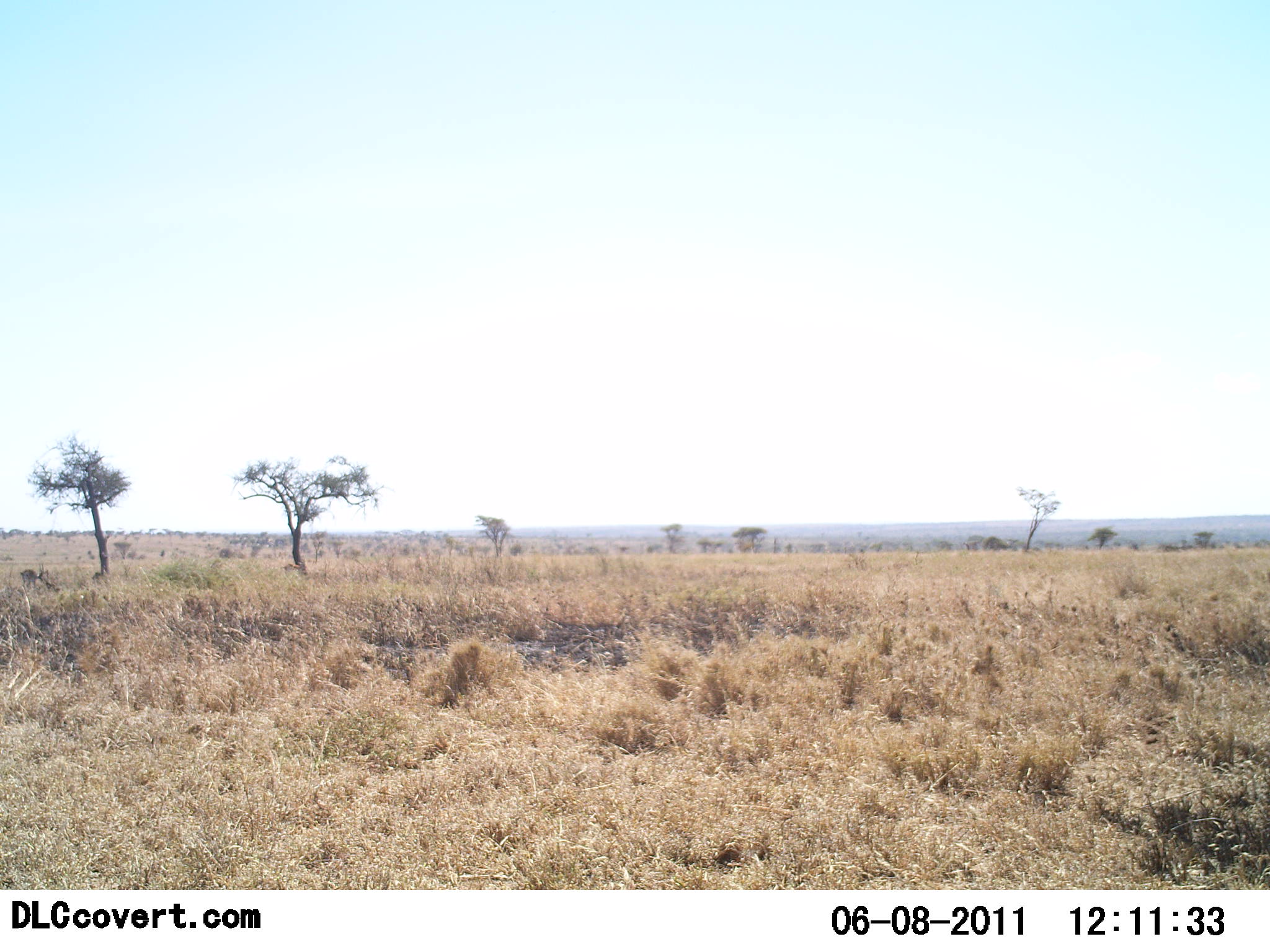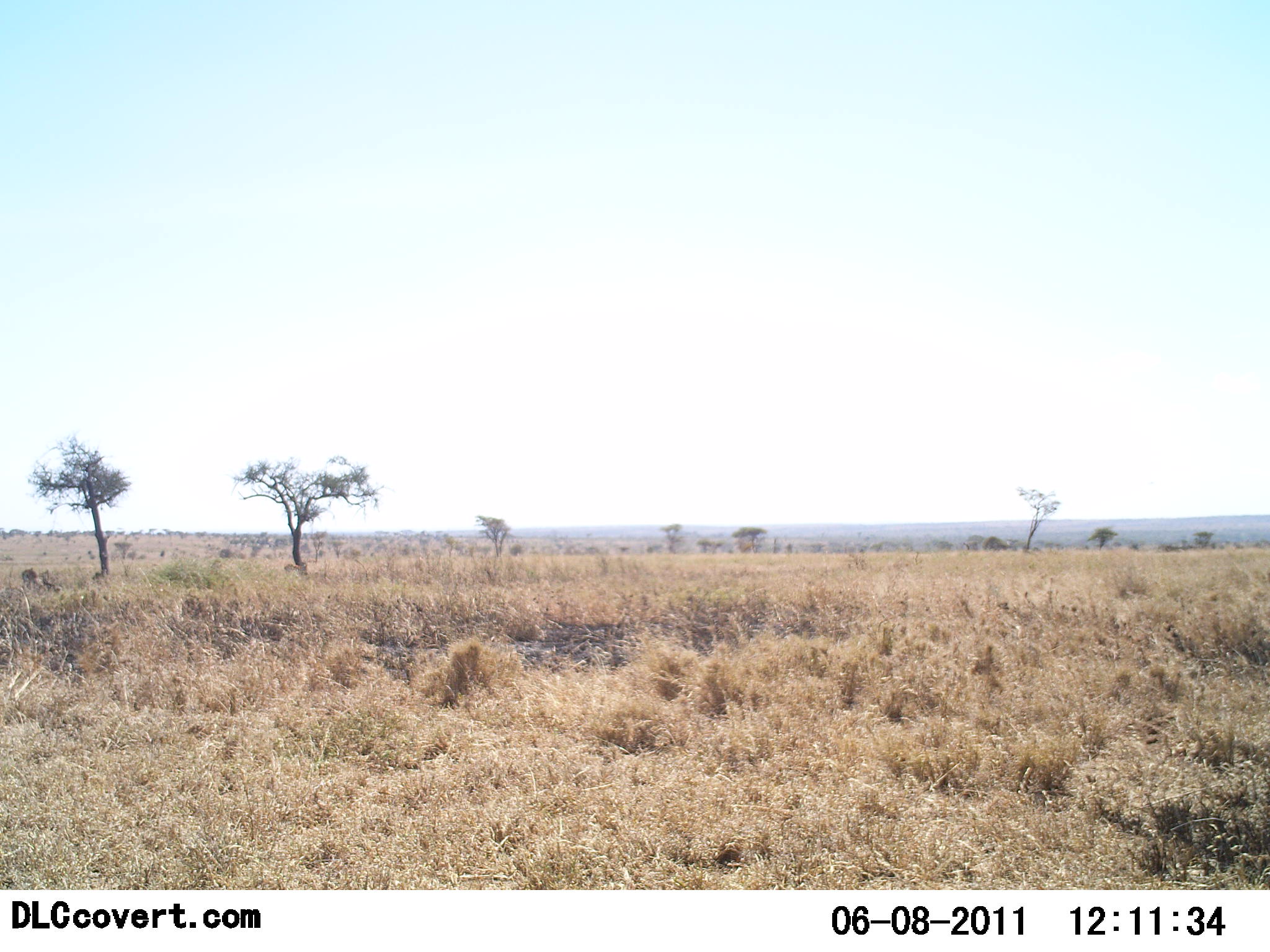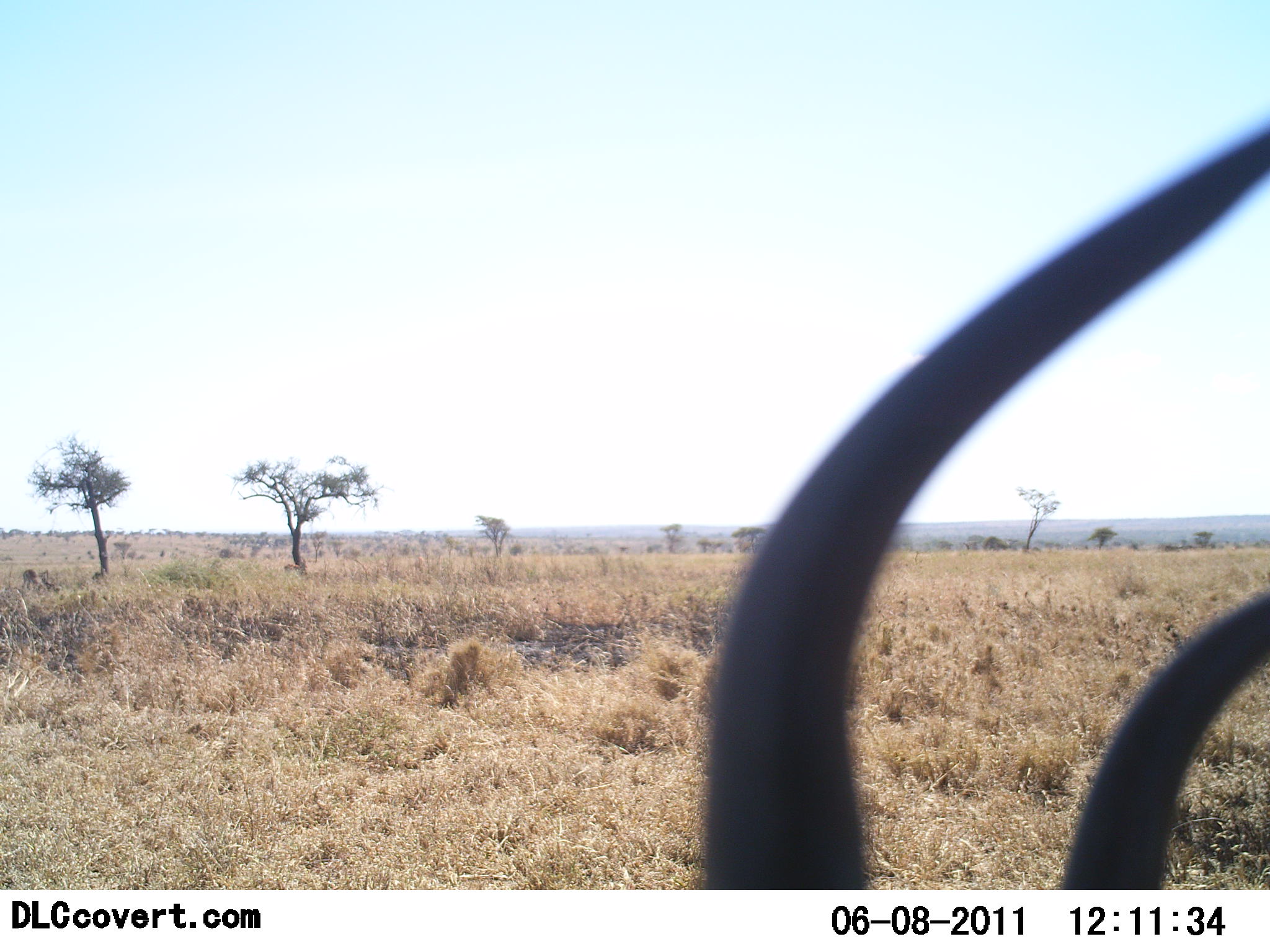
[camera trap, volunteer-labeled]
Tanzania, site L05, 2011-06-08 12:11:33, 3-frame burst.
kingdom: Animalia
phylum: Chordata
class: Mammalia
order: Artiodactyla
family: Bovidae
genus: Eudorcas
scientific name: Eudorcas thomsonii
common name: thomson's gazelle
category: gazellethomsons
Gazellethomsons (thomson's gazelle) (Eudorcas thomsonii), count 1. Behavior (volunteer vote fractions): standing 57%, resting 0%, moving 43%, interacting 0%. Young present (vote fraction): 0%. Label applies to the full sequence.